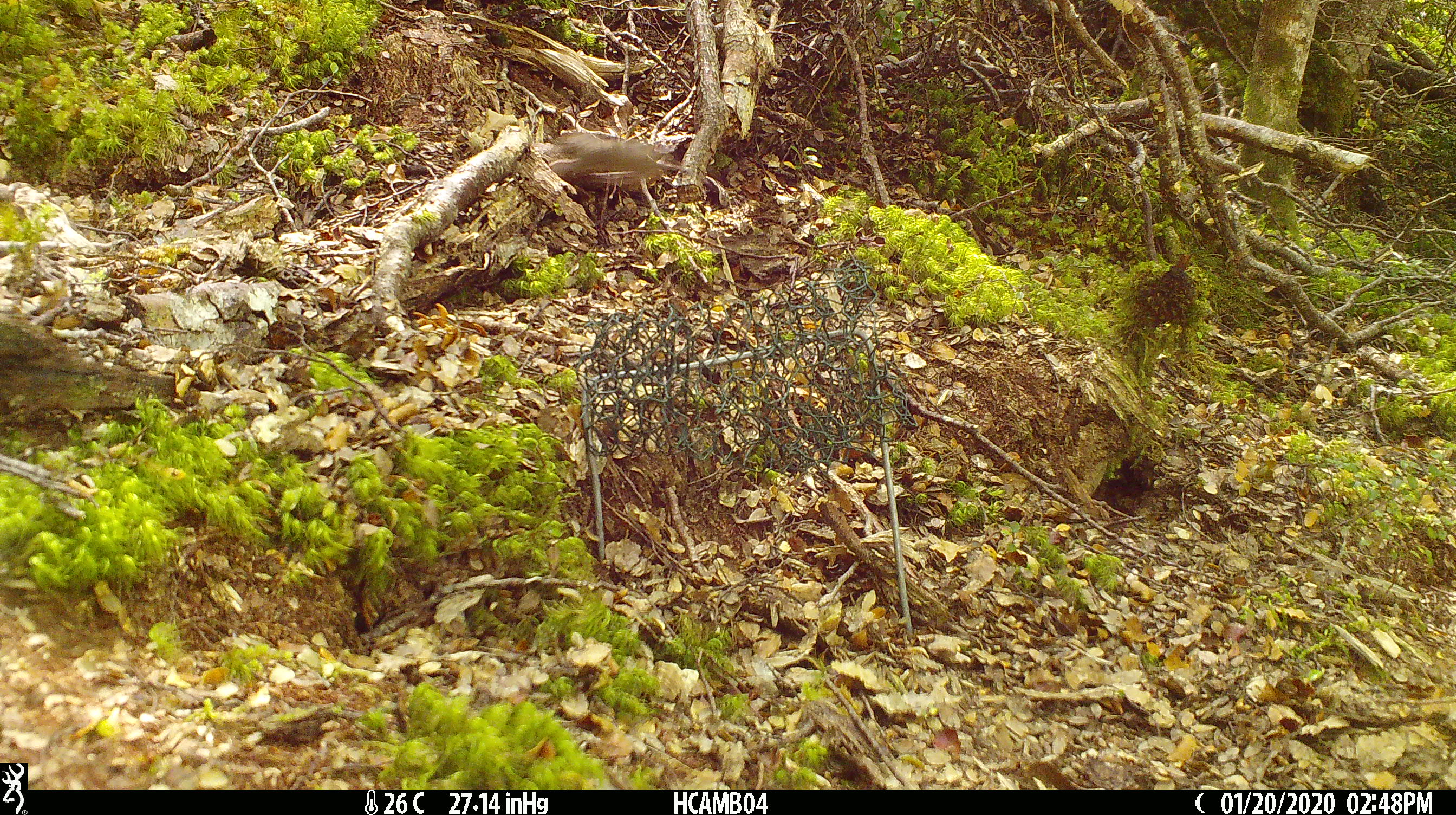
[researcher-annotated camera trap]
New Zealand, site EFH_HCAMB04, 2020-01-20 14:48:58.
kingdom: Animalia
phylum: Chordata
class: Mammalia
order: Rodentia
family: Muridae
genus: Mus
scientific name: Mus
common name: mouse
Mouse (Mus).